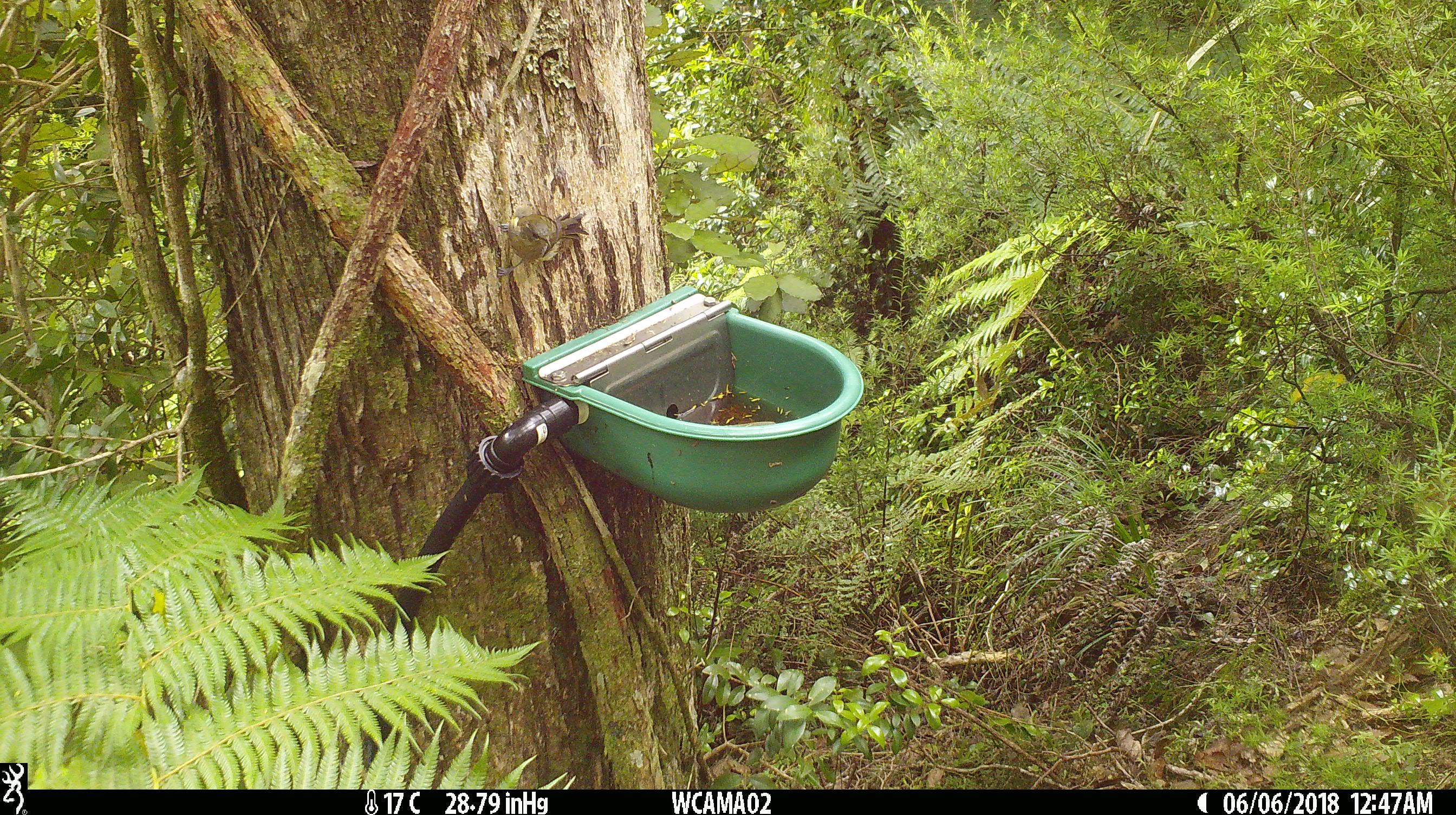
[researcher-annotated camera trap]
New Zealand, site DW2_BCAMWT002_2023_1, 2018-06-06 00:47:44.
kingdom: Animalia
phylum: Chordata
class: Aves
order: Passeriformes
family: Meliphagidae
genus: Anthornis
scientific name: Anthornis melanura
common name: new zealand bellbird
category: bellbird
Bellbird (new zealand bellbird) (Anthornis melanura).